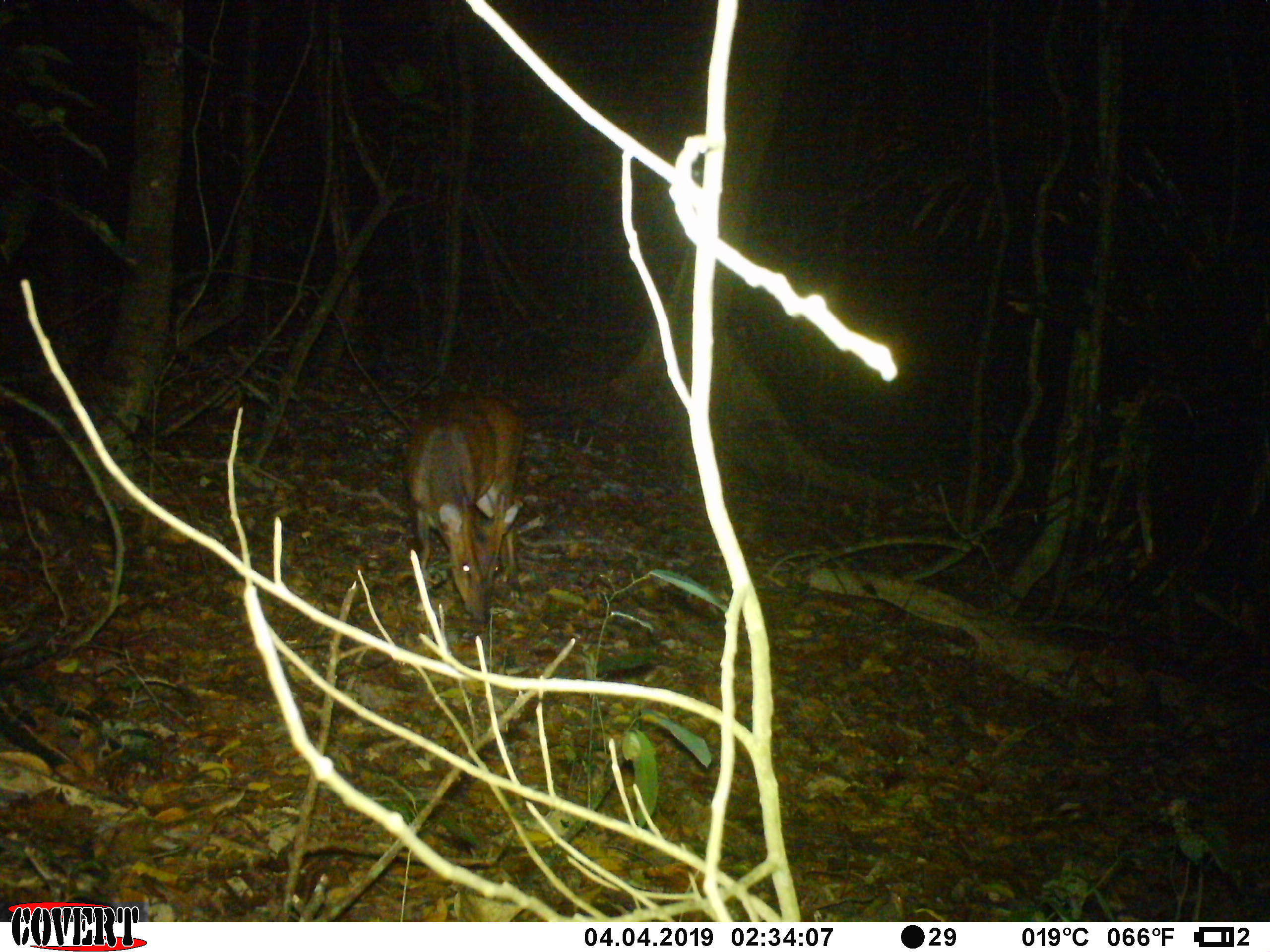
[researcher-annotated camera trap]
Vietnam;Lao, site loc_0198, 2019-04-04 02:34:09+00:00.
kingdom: Animalia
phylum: Chordata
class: Mammalia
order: Artiodactyla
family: Cervidae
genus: Muntiacus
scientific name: Muntiacus vuquangensis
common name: large-antlered muntjac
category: large antlered muntjac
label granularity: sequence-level